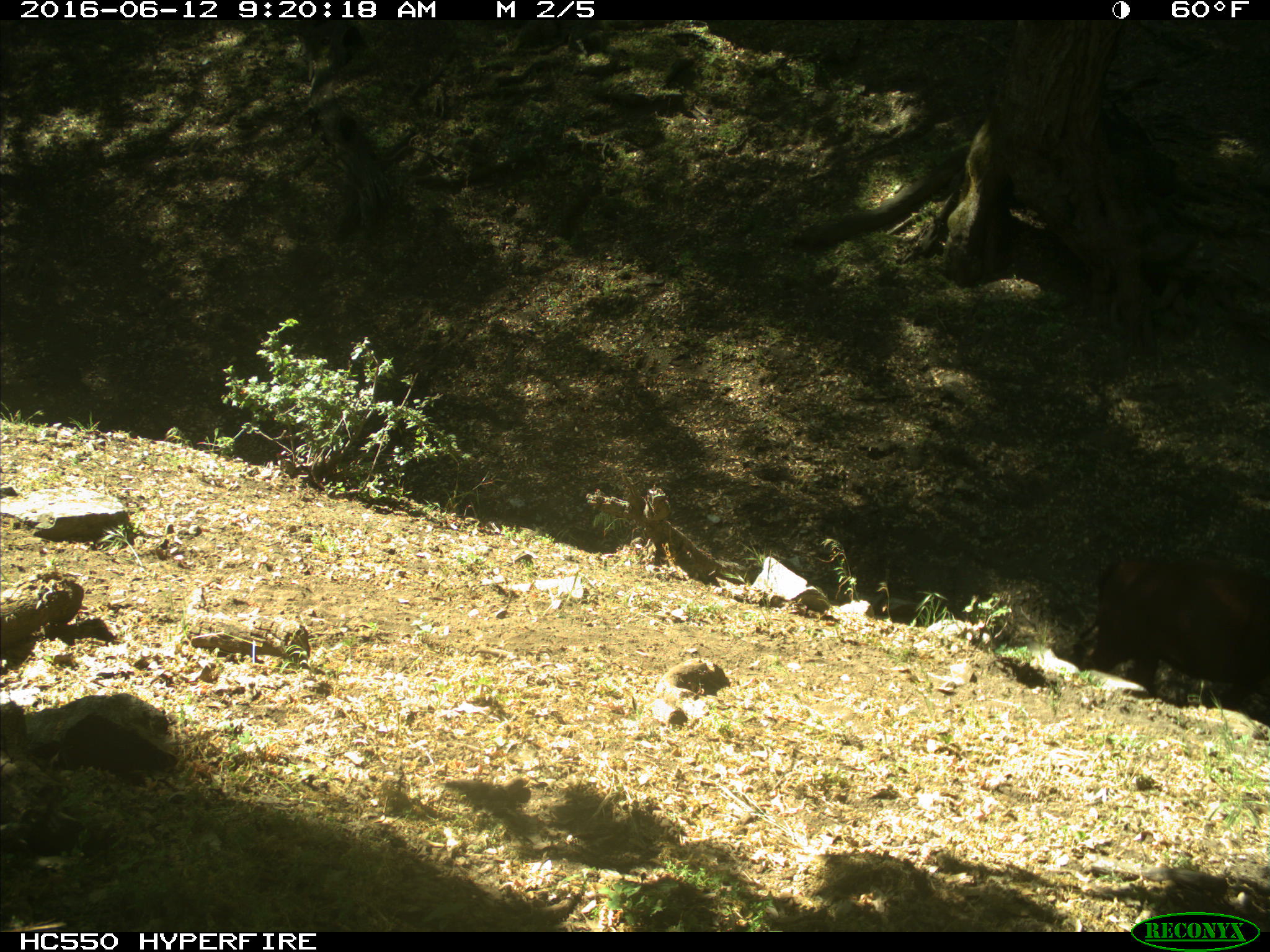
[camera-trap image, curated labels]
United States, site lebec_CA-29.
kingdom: Animalia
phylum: Chordata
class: Mammalia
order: Artiodactyla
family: Bovidae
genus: Bos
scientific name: Bos taurus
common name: domestic cow